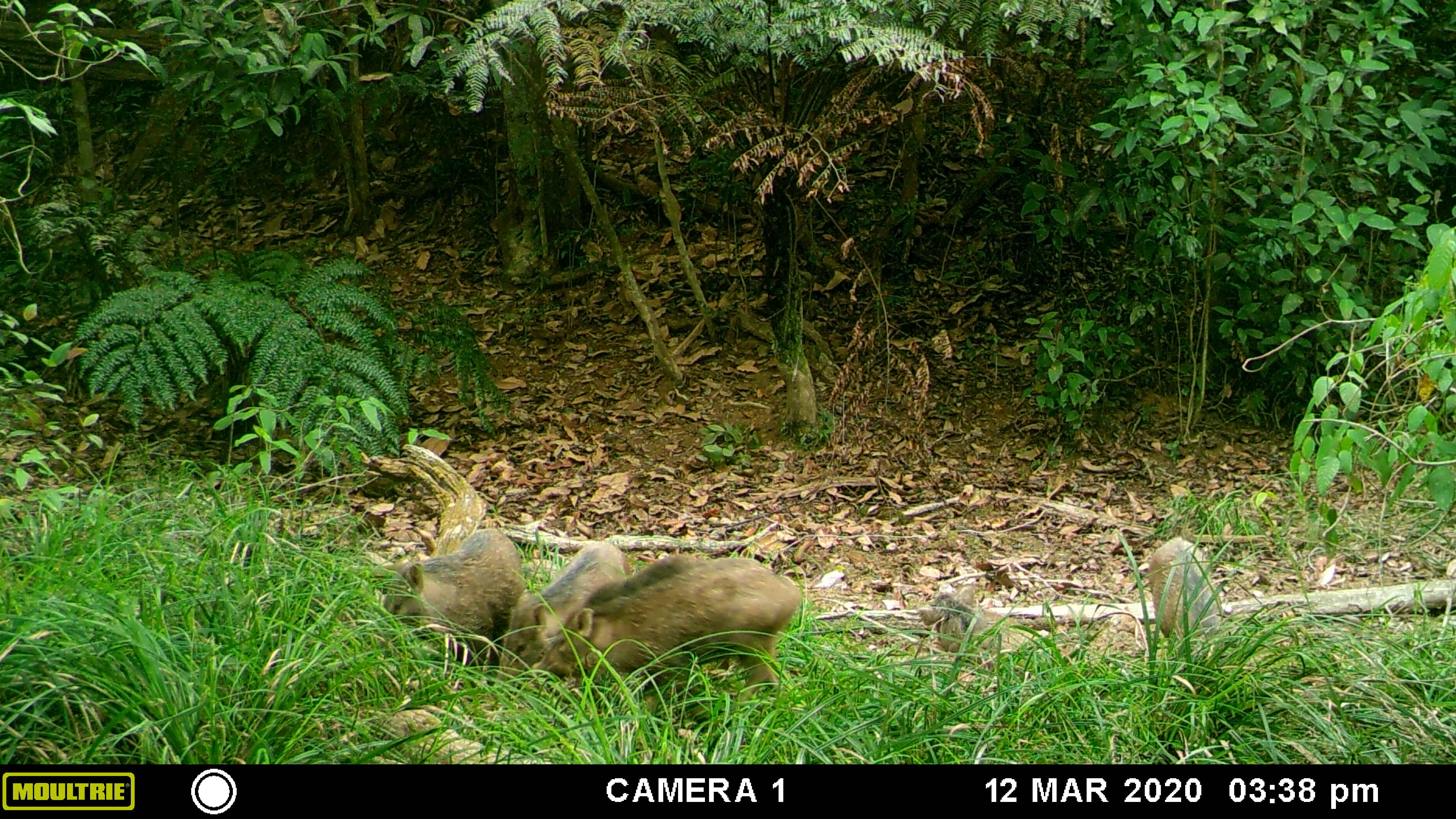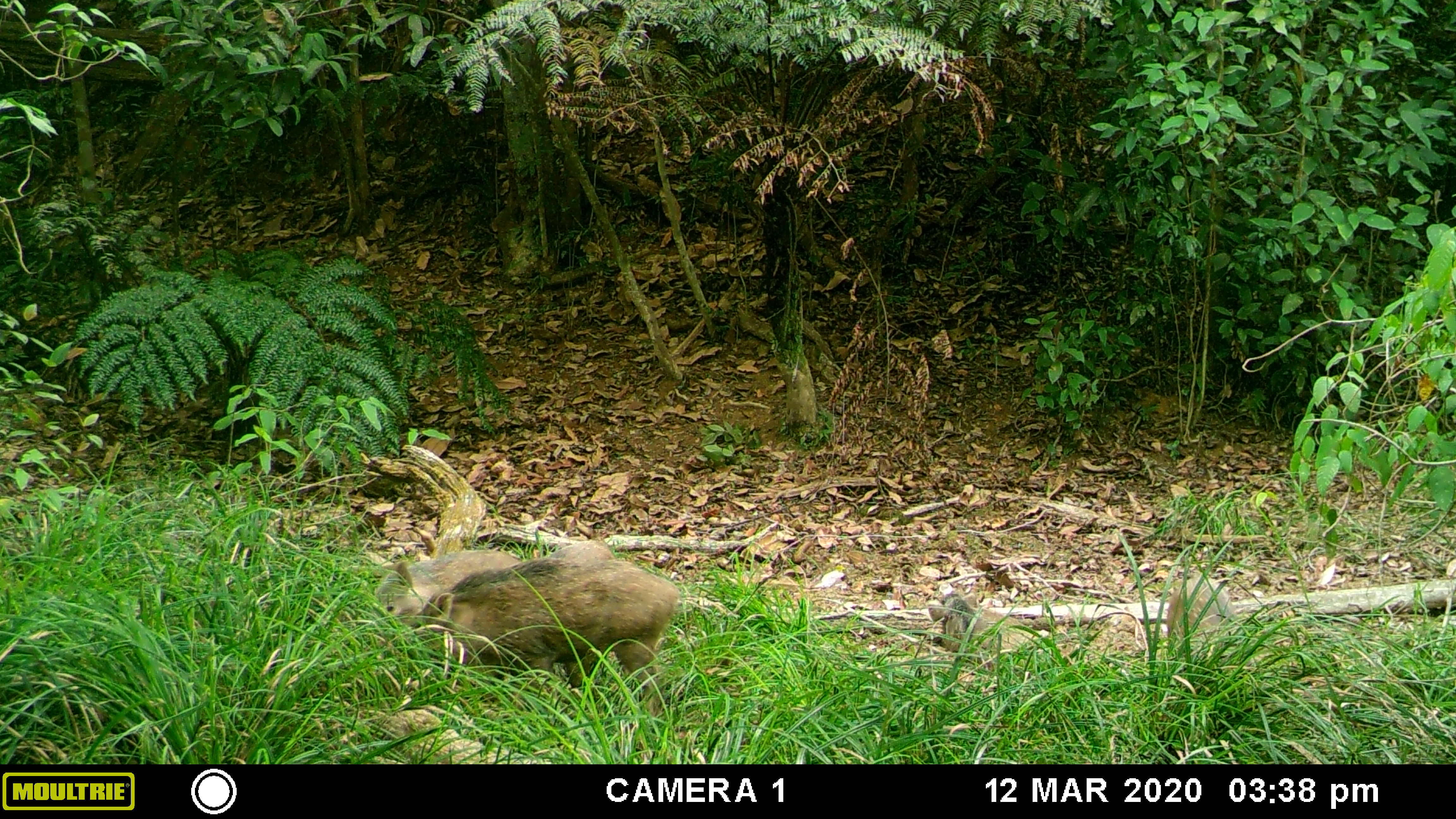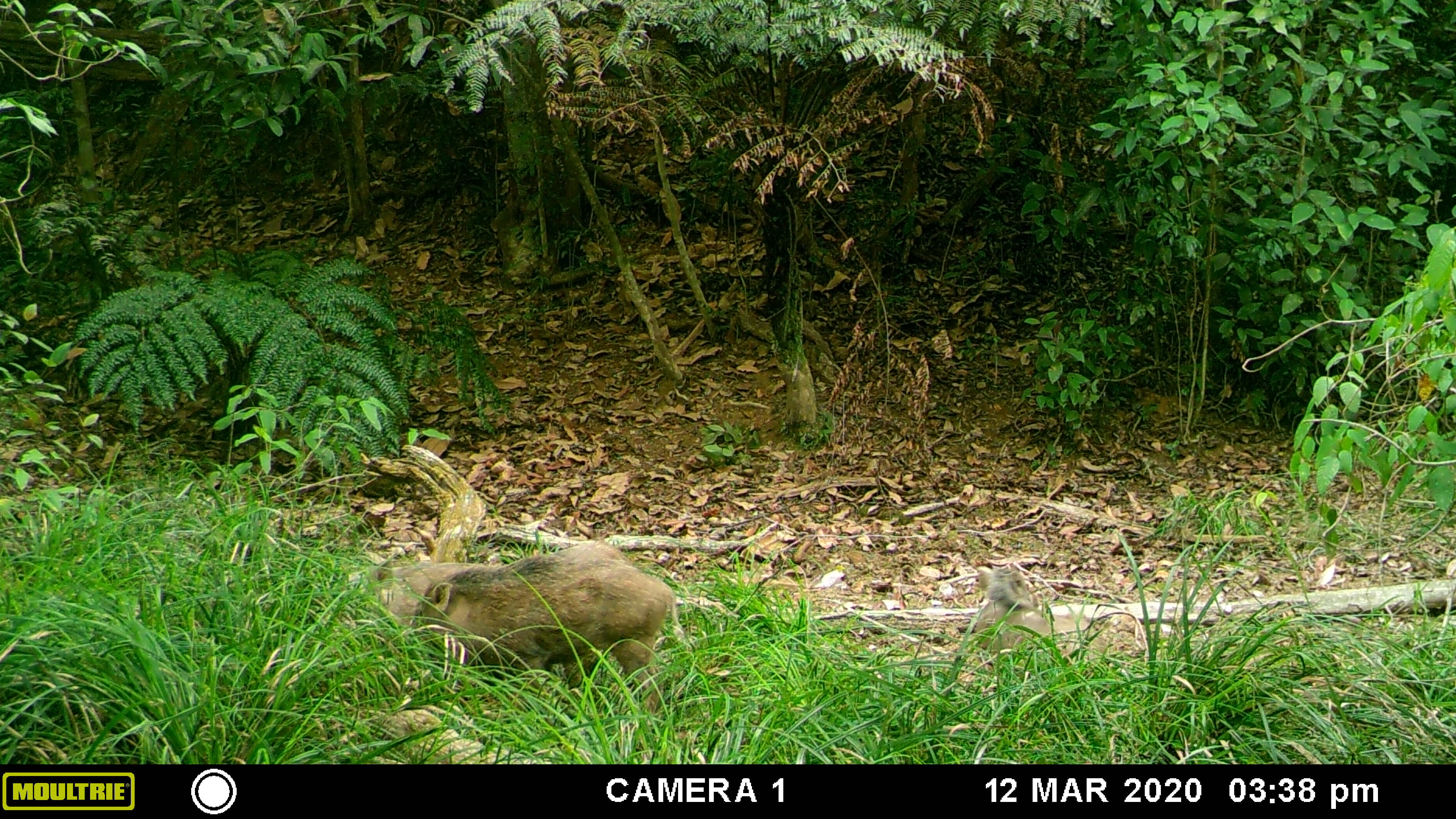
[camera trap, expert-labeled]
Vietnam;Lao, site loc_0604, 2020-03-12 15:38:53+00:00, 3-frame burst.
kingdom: Animalia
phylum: Chordata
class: Mammalia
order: Artiodactyla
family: Suidae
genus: Sus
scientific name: Sus scrofa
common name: eurasian wild pig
Eurasian wild pig (Sus scrofa). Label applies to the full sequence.